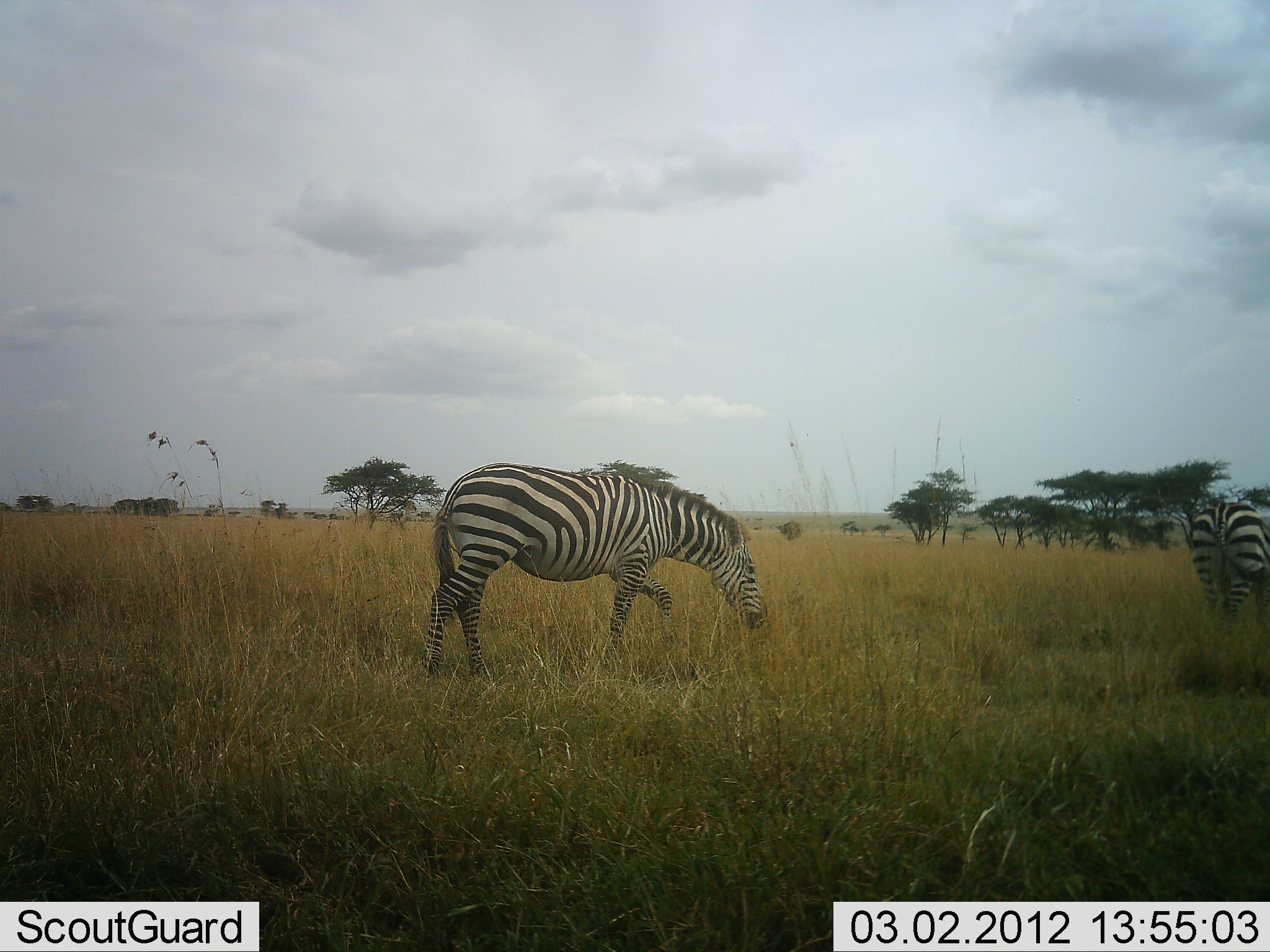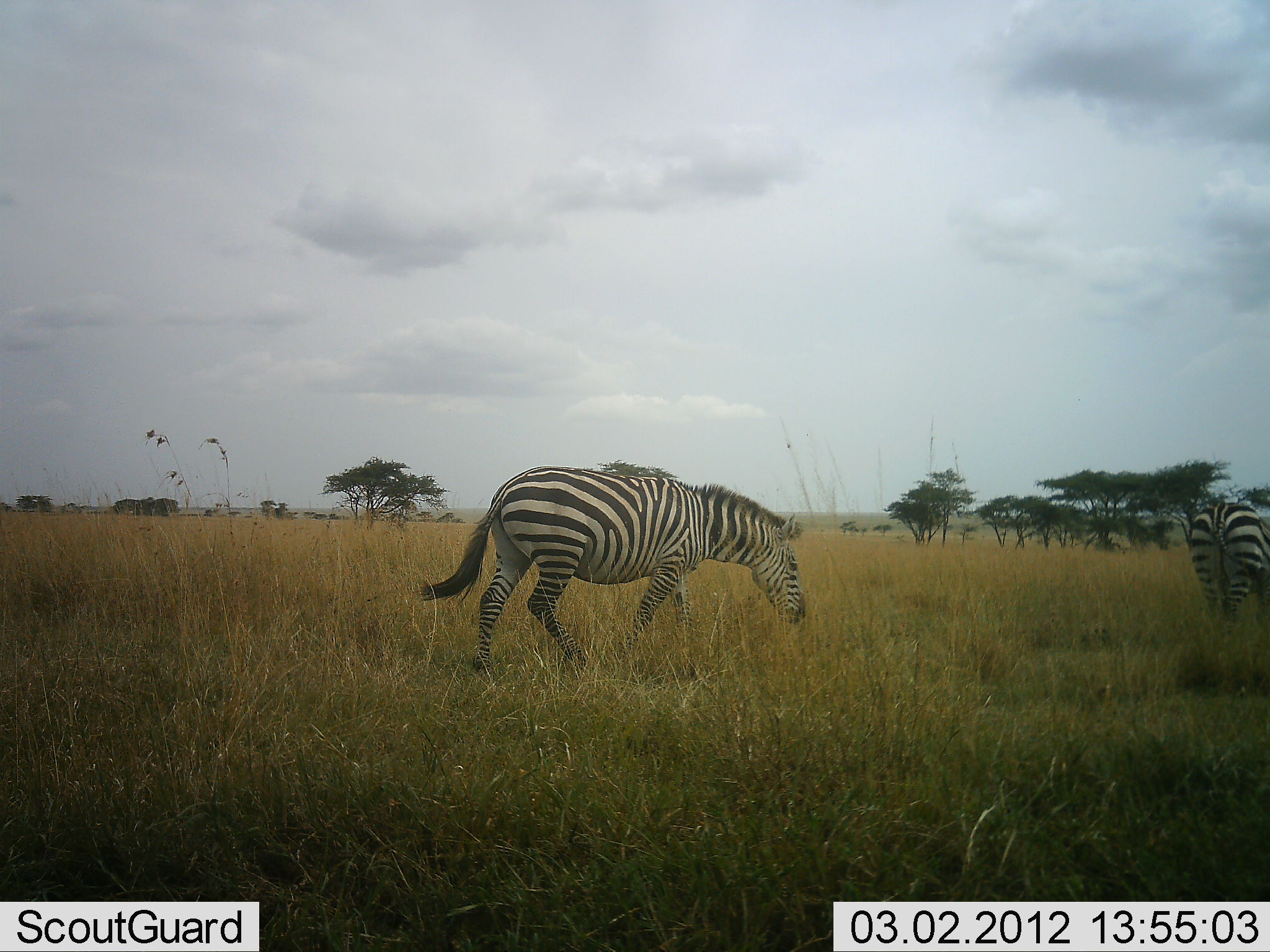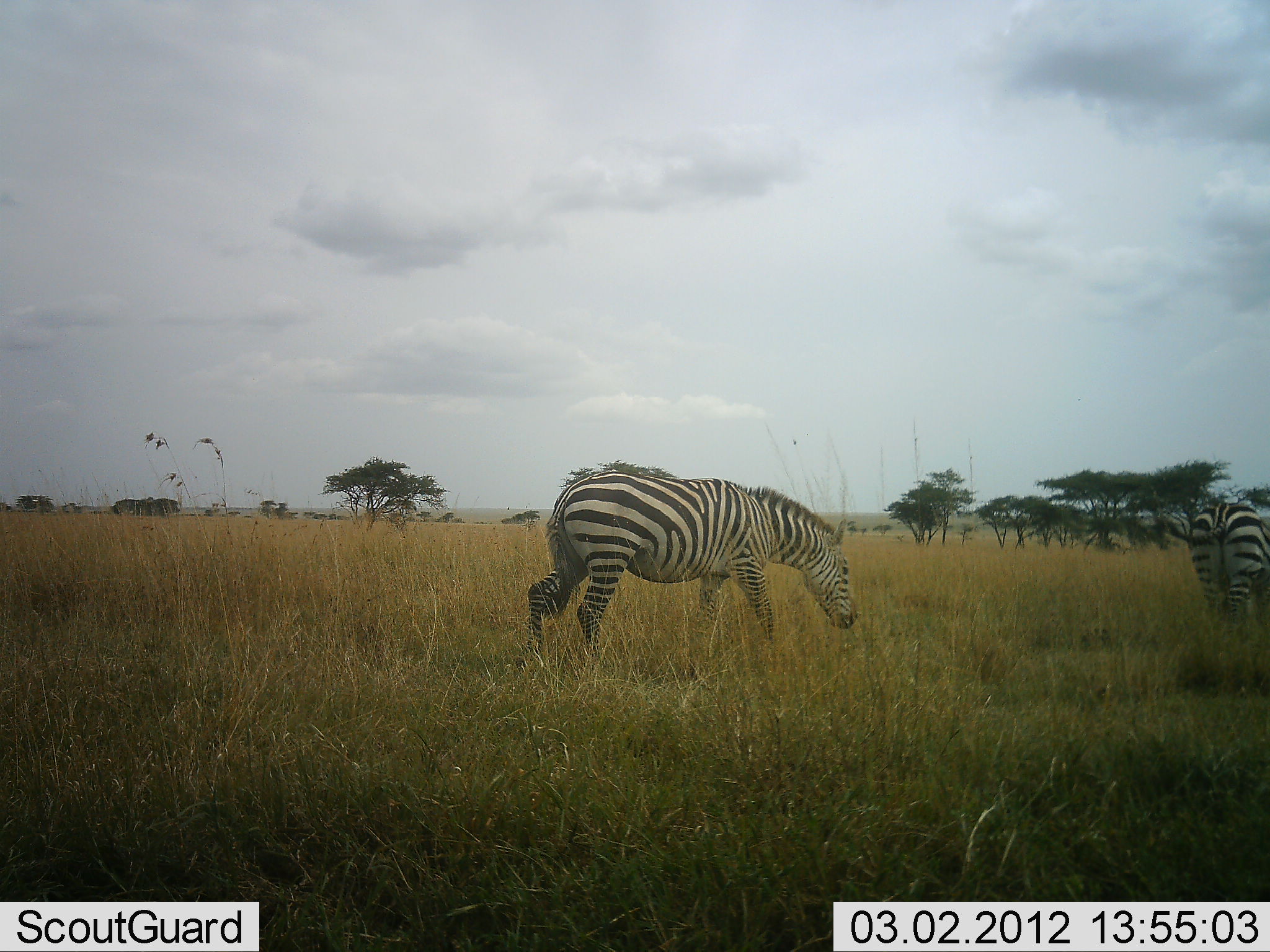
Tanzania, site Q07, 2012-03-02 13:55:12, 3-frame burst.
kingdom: Animalia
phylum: Chordata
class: Mammalia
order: Perissodactyla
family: Equidae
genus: Equus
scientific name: Equus quagga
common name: plains zebra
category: zebra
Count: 2.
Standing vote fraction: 44%.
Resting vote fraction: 0%.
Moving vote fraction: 72%.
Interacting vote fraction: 0%.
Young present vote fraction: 0%.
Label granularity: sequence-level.